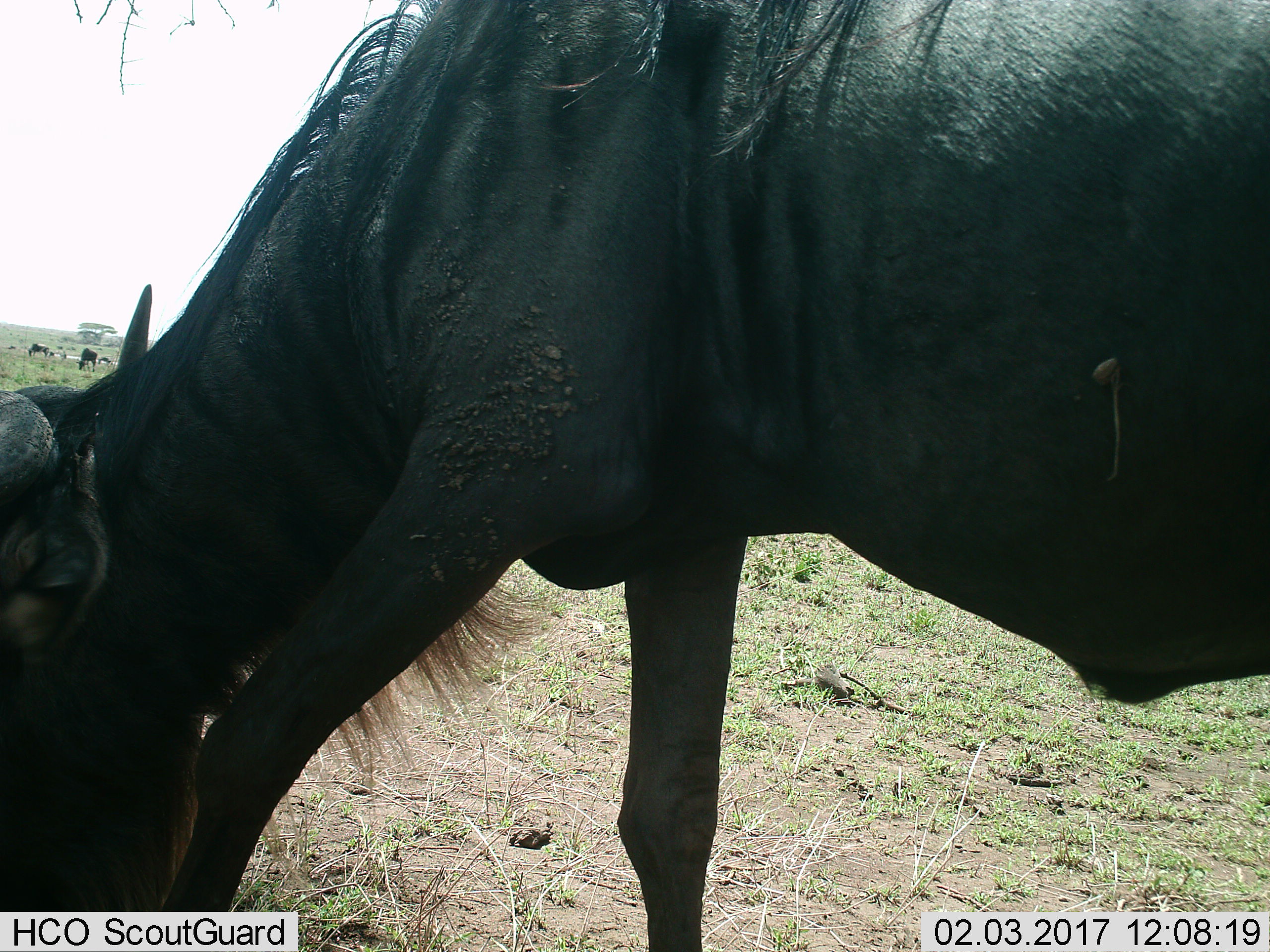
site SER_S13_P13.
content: unidentified animal